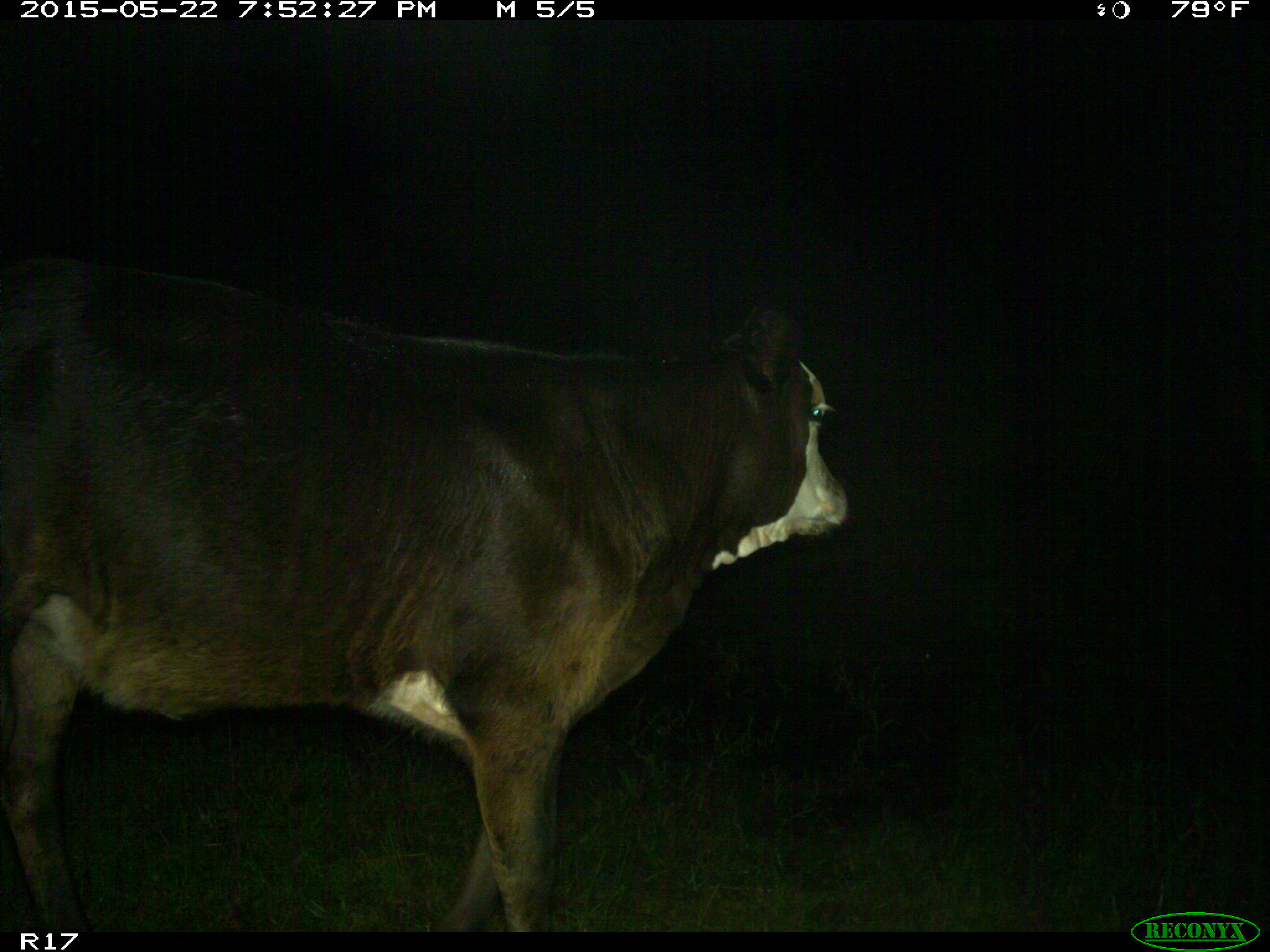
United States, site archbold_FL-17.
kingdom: Animalia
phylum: Chordata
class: Mammalia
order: Artiodactyla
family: Bovidae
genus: Bos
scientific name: Bos taurus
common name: domestic cow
Bos taurus (domestic cow).